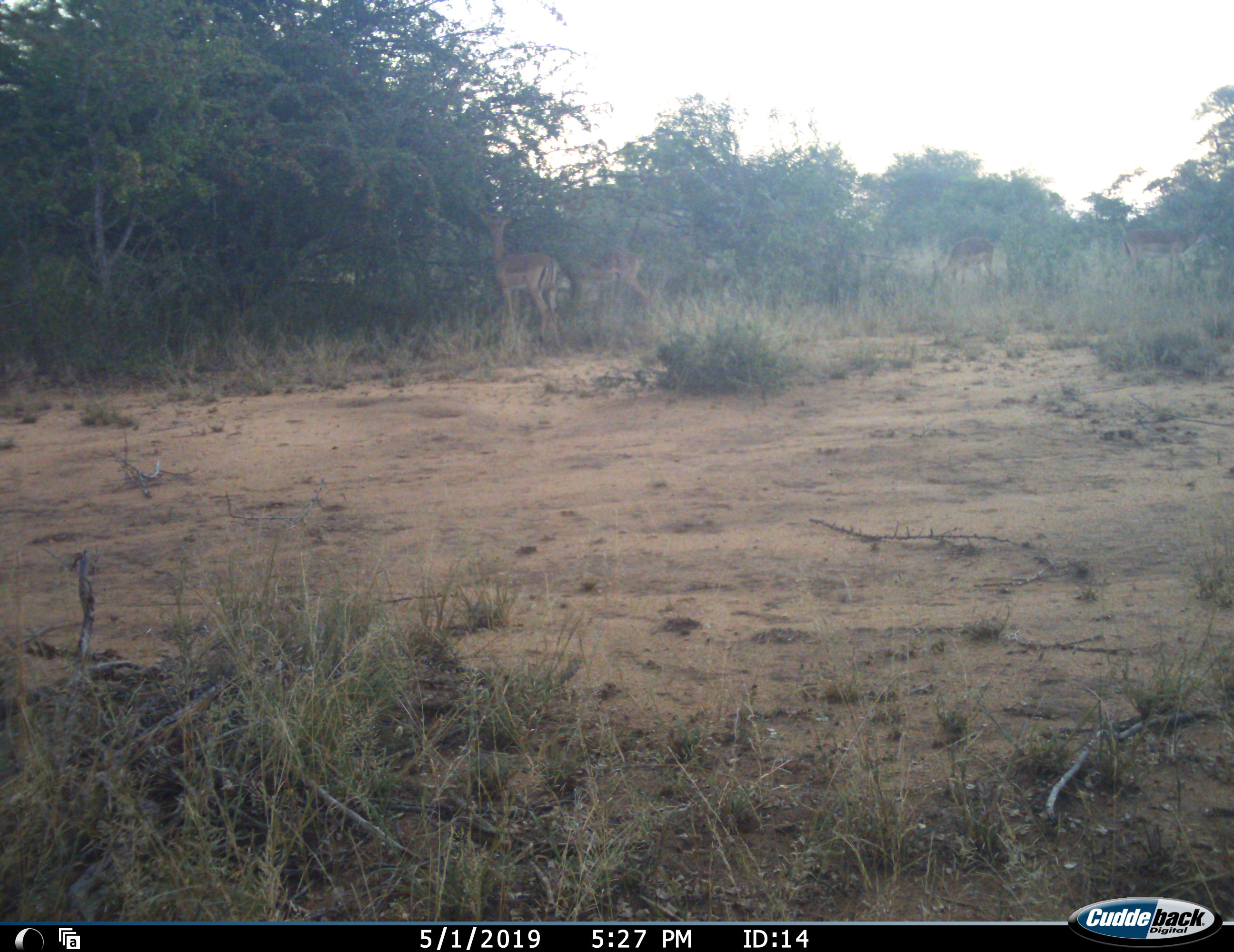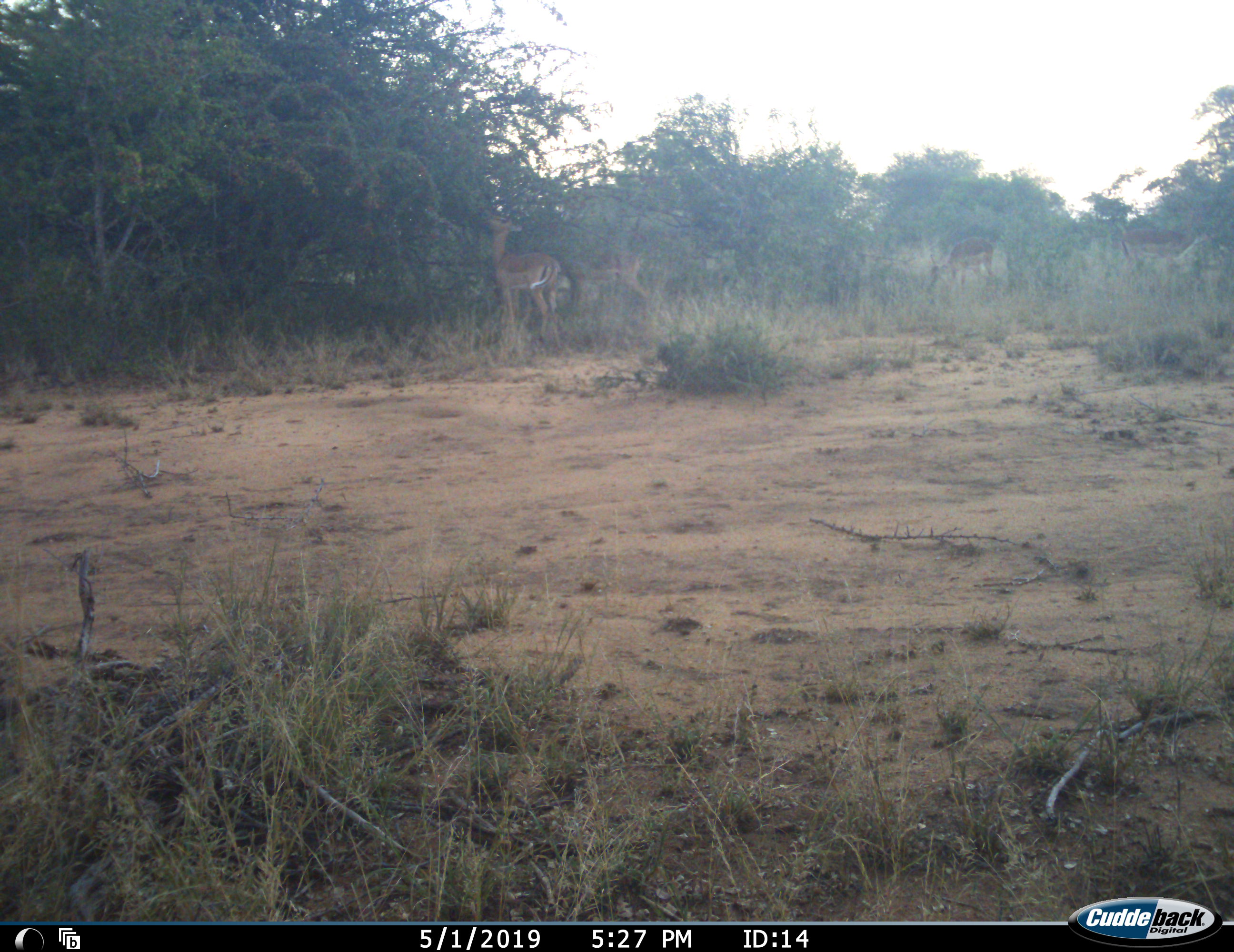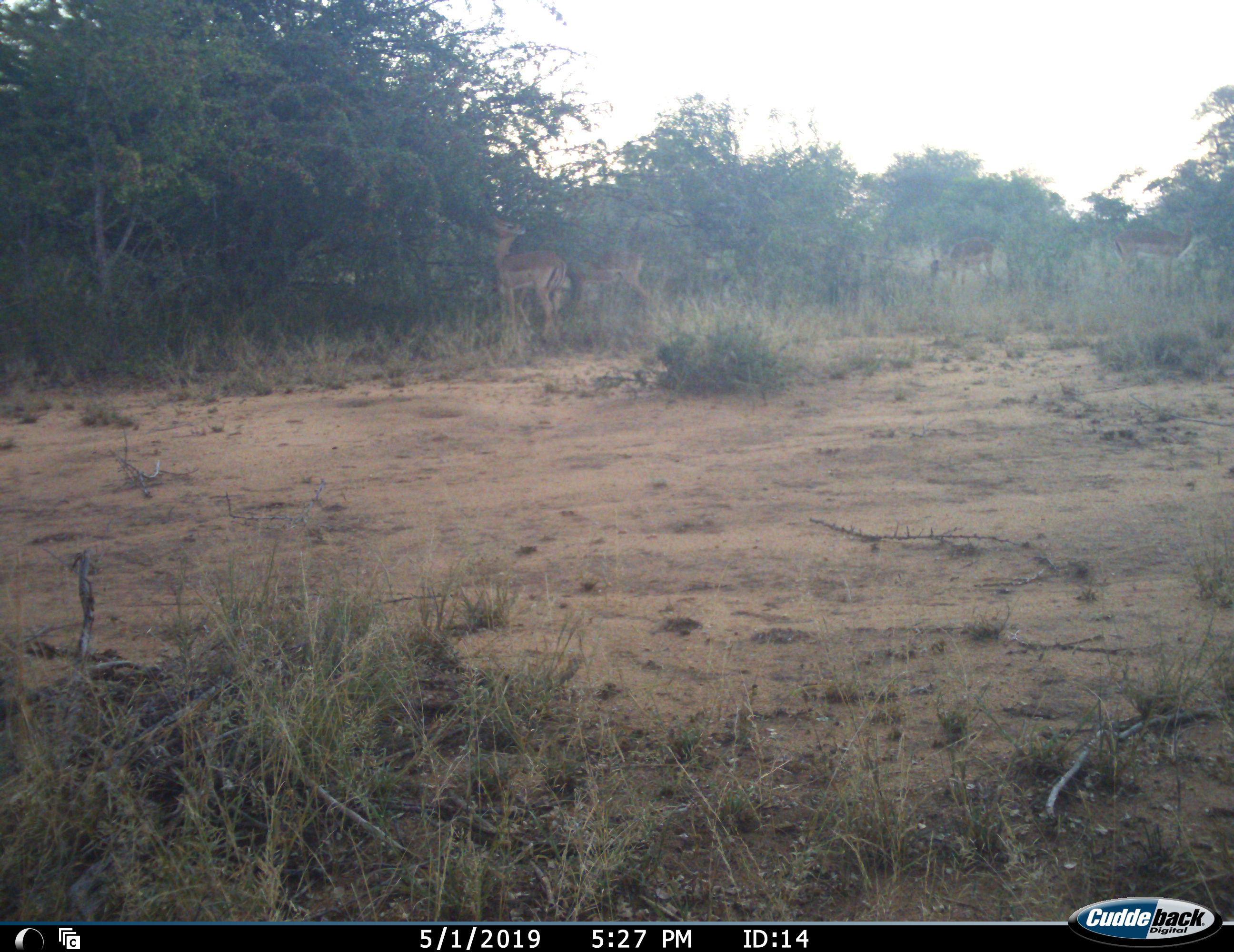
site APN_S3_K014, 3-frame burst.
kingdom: Animalia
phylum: Chordata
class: Mammalia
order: Artiodactyla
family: Bovidae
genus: Aepyceros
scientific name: Aepyceros melampus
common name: impala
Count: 4.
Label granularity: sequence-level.